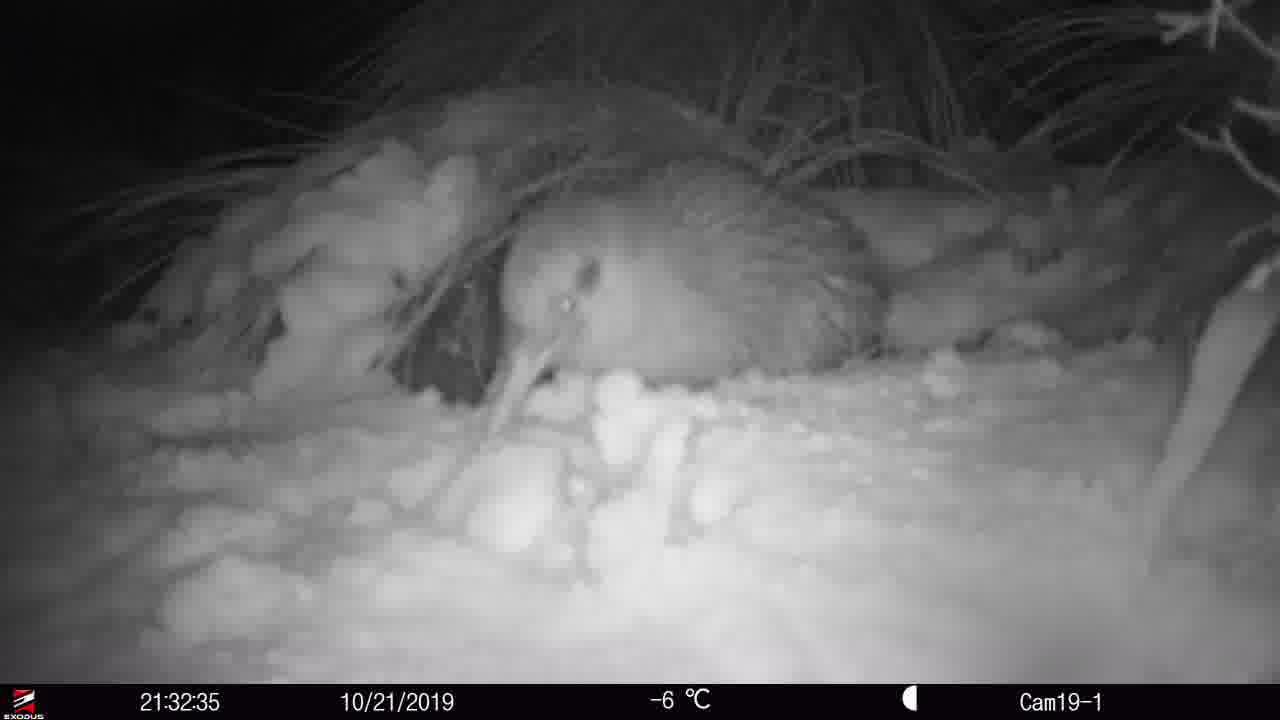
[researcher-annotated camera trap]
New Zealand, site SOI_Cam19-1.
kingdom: Animalia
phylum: Chordata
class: Aves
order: Apterygiformes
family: Apterygidae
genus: Apteryx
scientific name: Apteryx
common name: kiwi